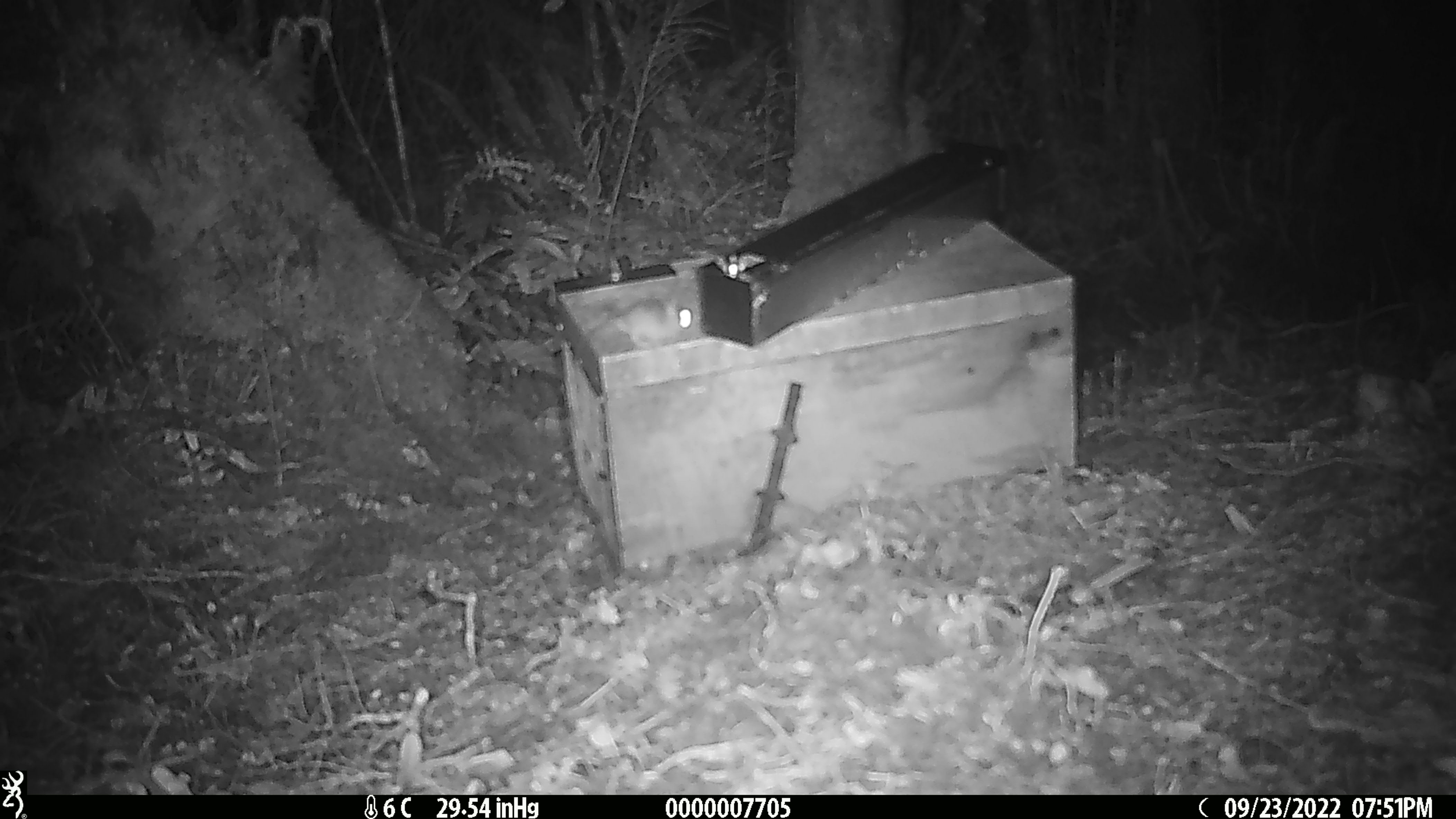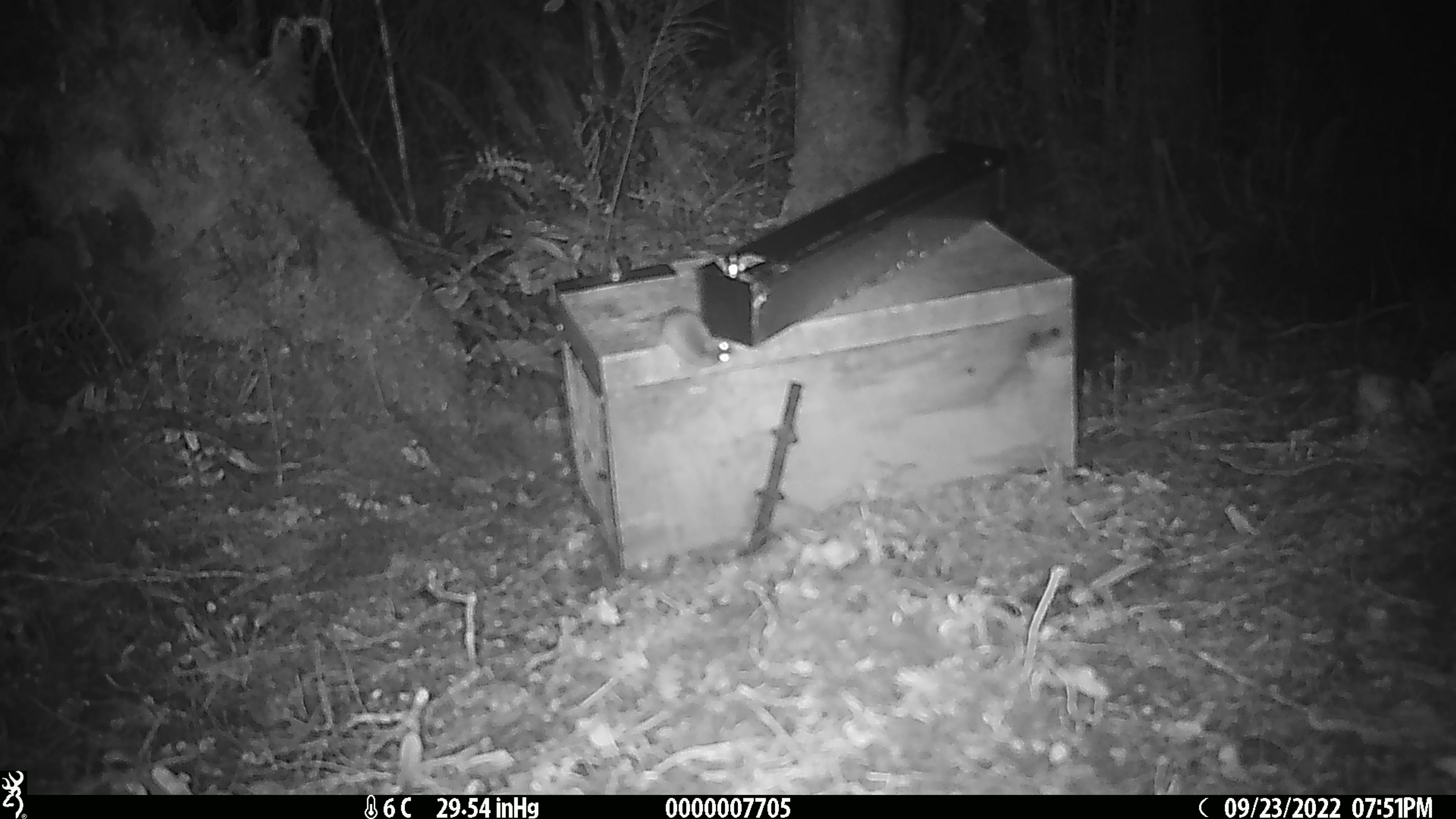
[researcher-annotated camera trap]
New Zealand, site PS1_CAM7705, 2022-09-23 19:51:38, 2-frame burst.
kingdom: Animalia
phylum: Chordata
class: Mammalia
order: Rodentia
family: Muridae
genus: Mus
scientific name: Mus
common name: mouse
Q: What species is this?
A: Mouse (Mus).